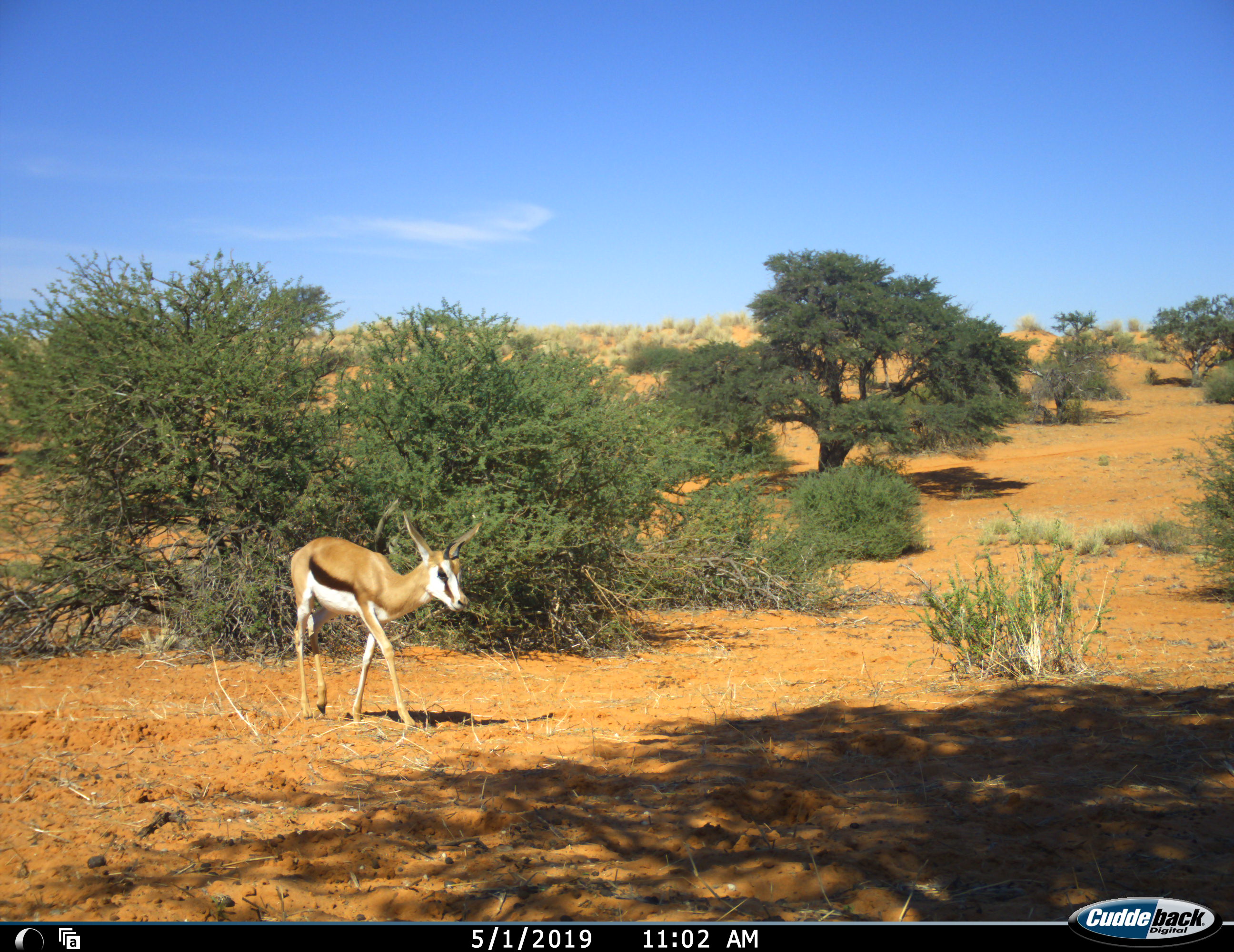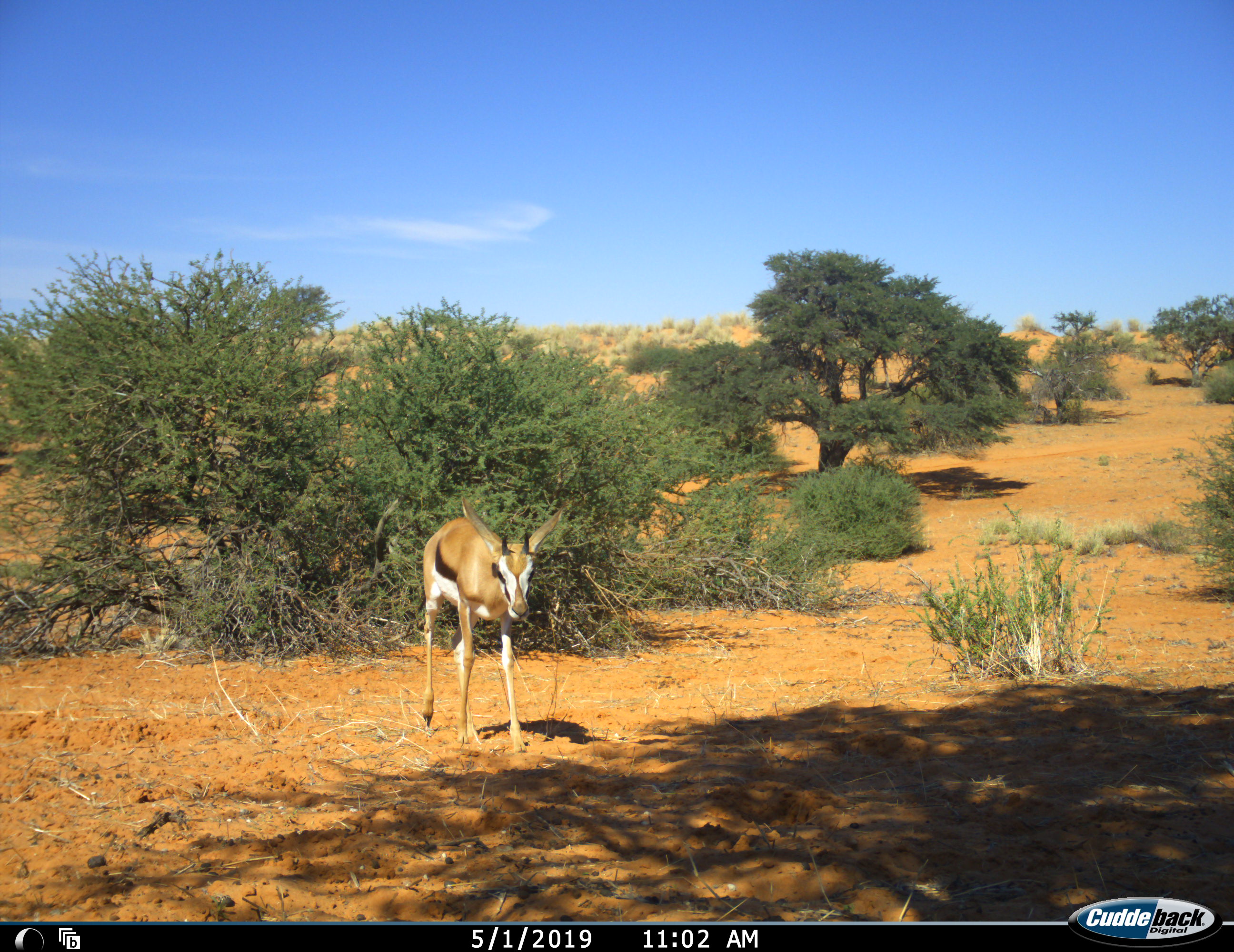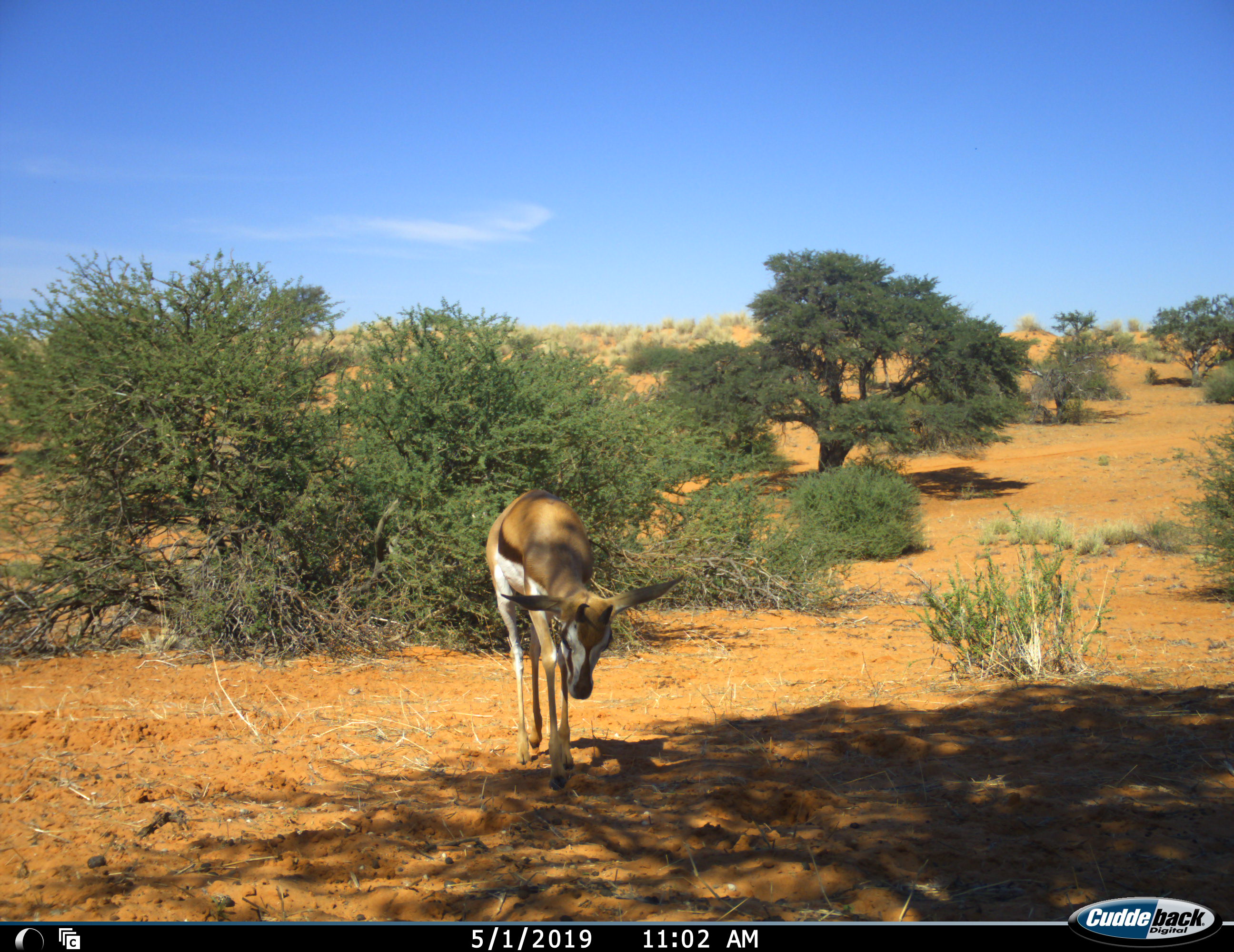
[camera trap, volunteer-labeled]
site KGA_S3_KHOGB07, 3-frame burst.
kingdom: Animalia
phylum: Chordata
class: Mammalia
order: Artiodactyla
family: Bovidae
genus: Antidorcas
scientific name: Antidorcas marsupialis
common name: springbok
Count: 1.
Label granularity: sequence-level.